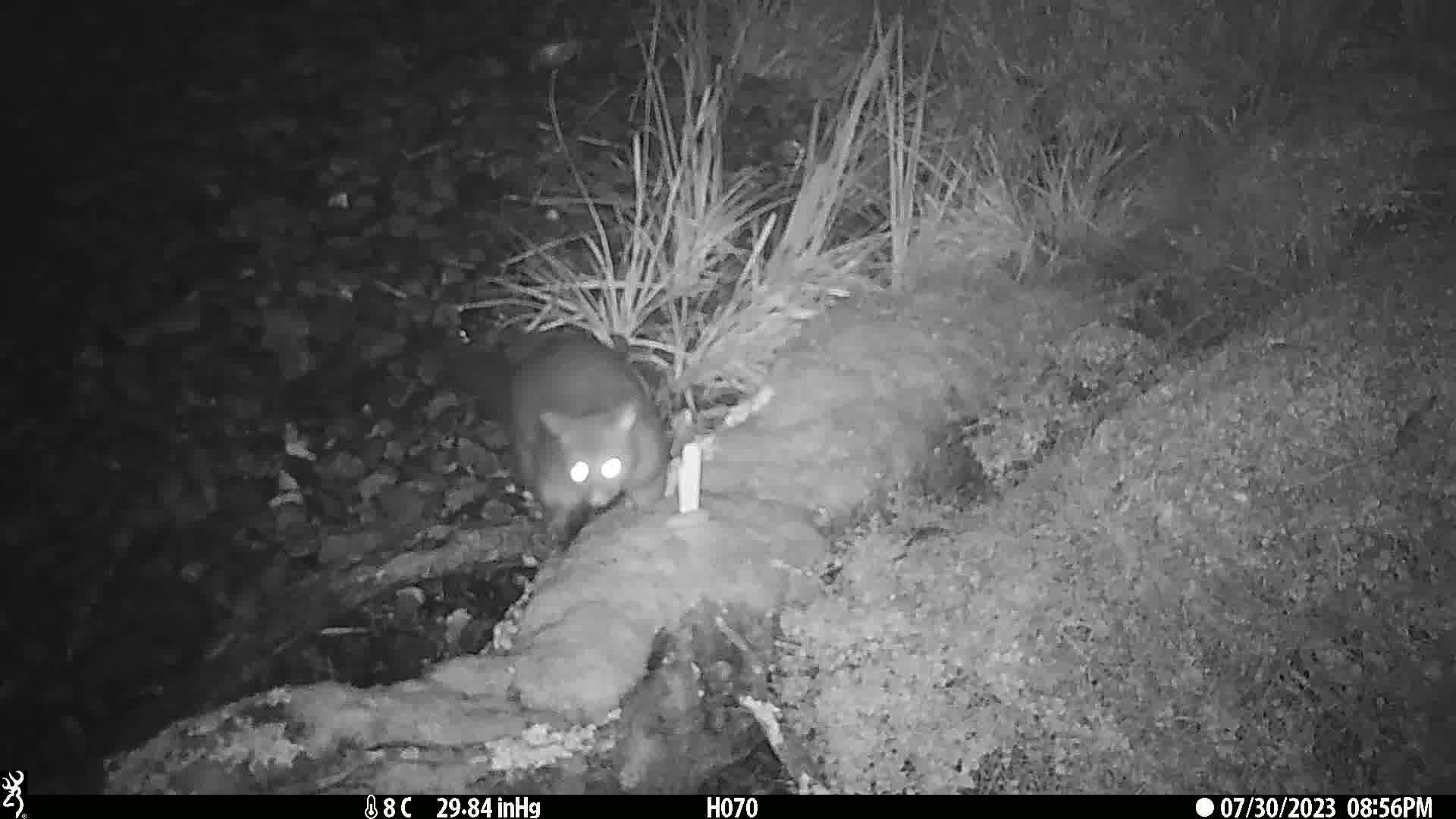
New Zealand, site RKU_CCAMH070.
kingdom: Animalia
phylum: Chordata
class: Mammalia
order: Diprotodontia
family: Phalangeridae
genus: Trichosurus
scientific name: Trichosurus vulpecula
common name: common brushtail possum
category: possum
Possum (common brushtail possum) (Trichosurus vulpecula).